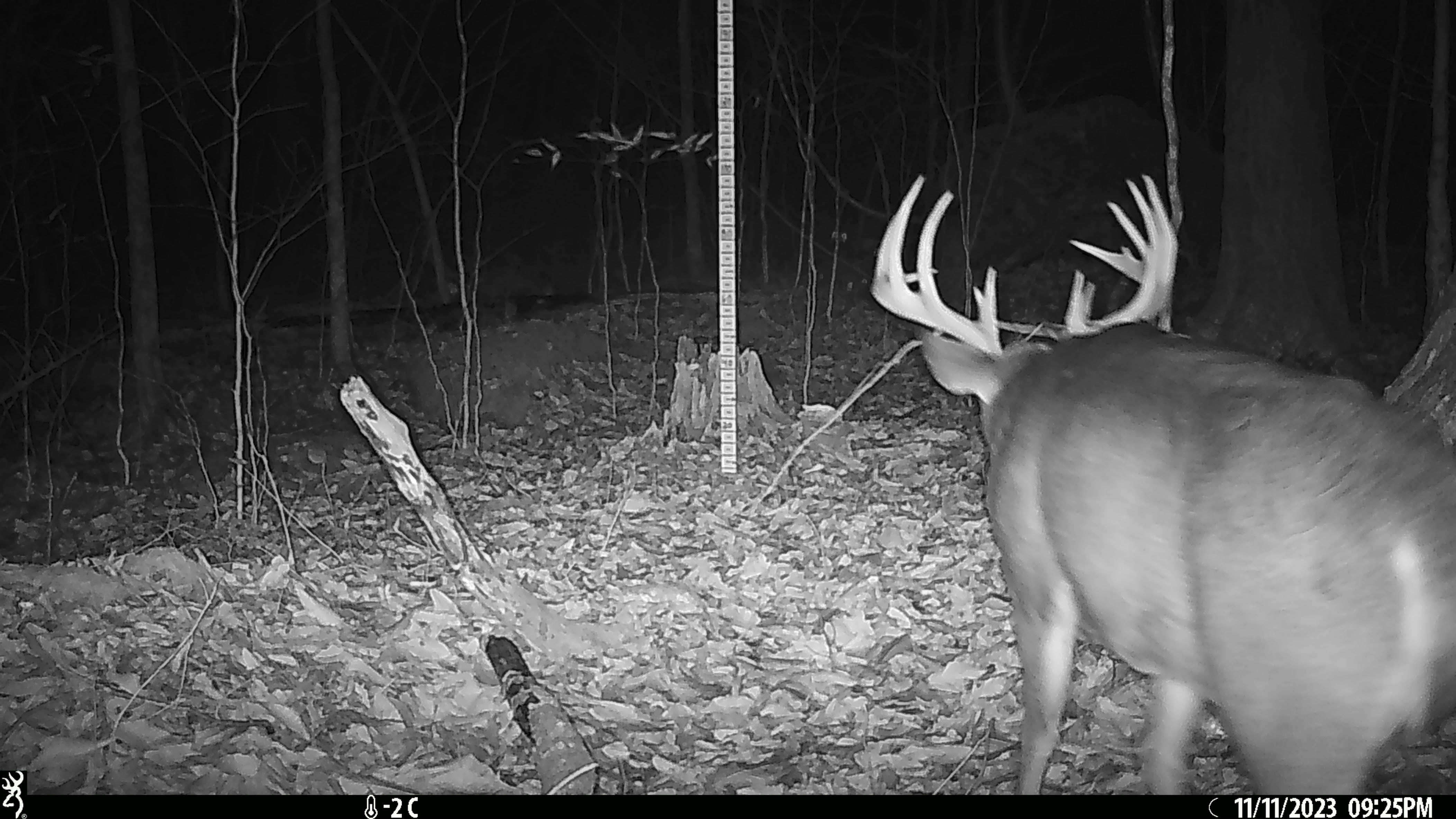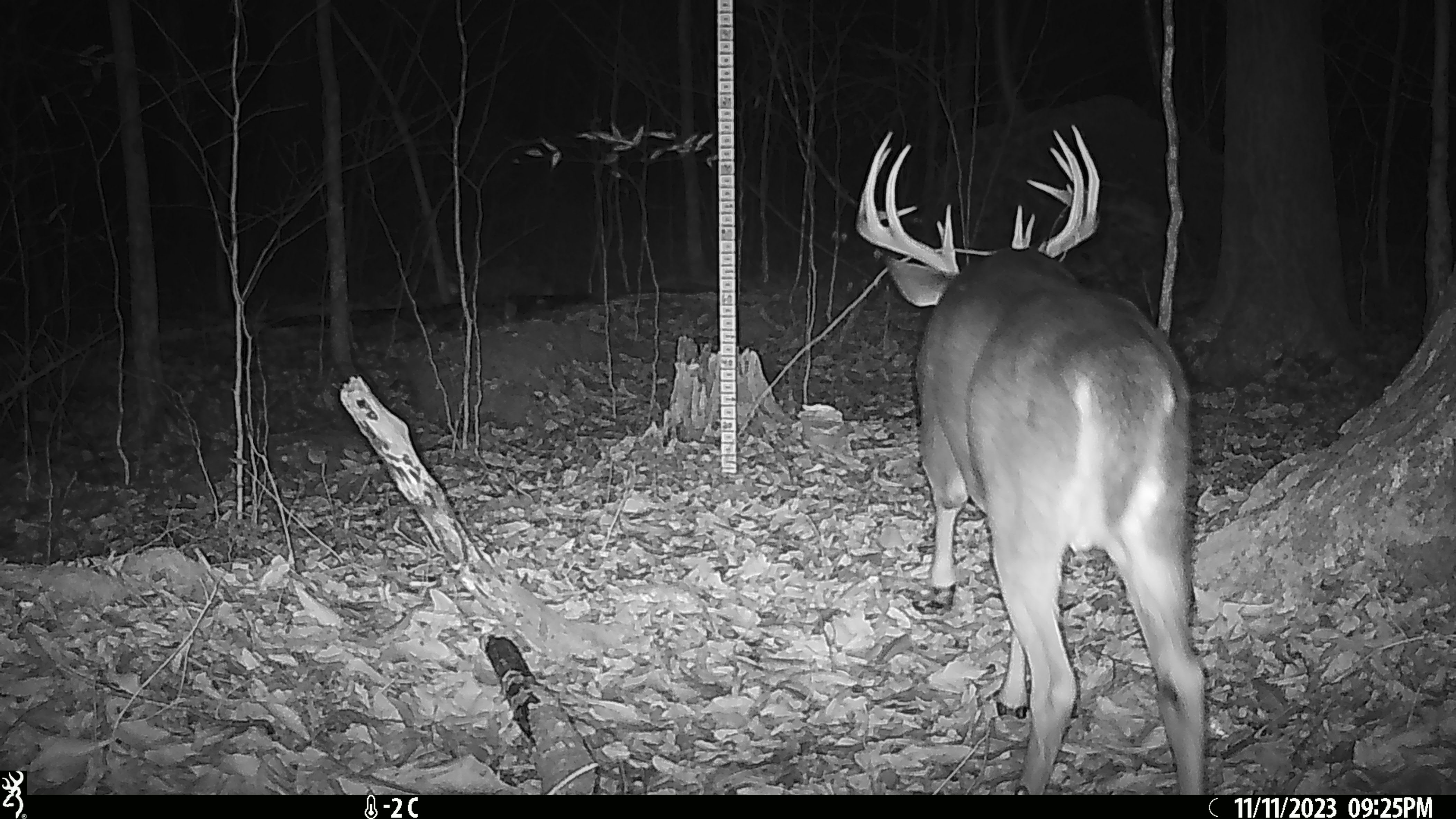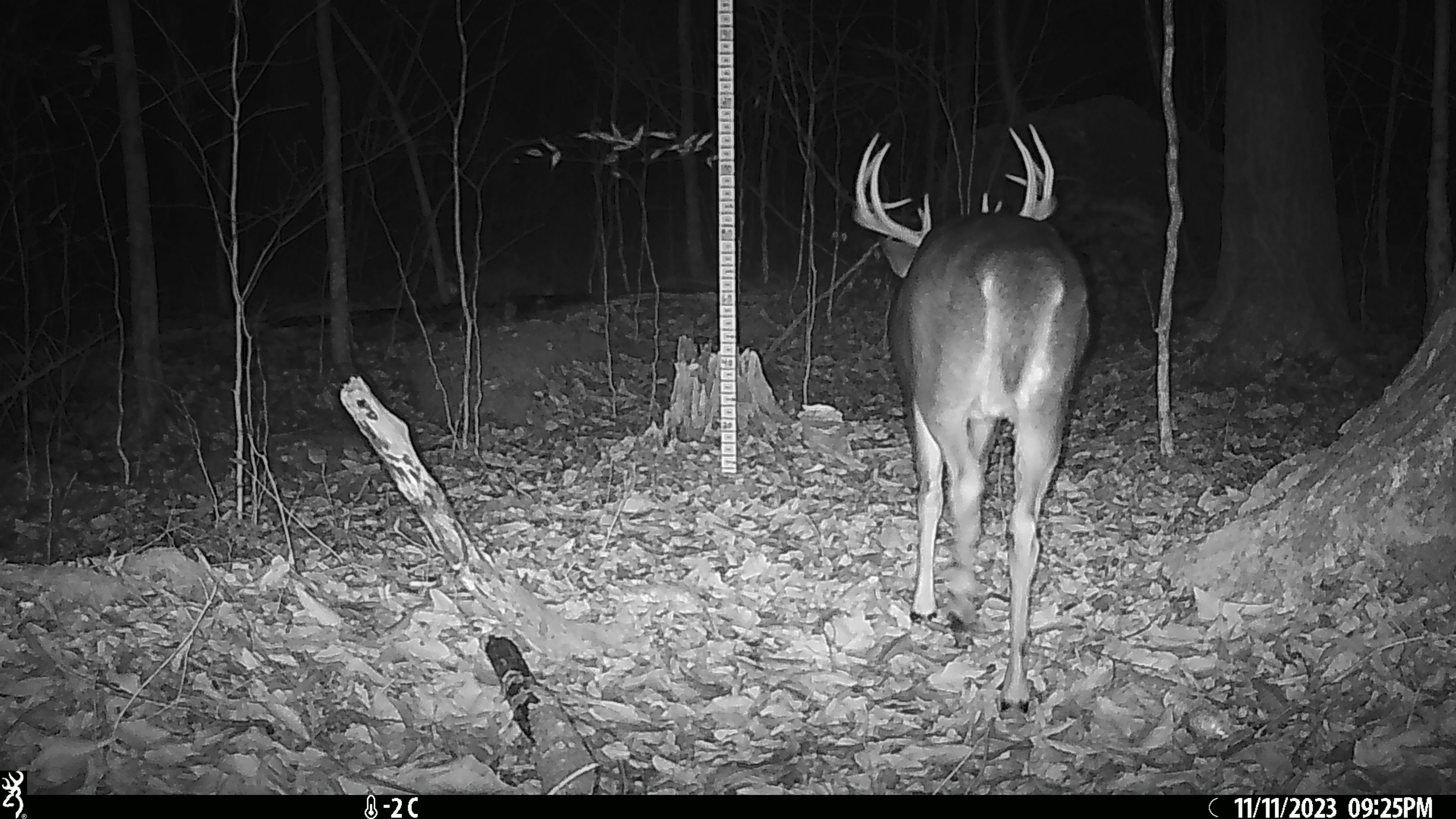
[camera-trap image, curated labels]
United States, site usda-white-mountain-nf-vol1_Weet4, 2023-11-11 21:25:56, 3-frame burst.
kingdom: Animalia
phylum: Chordata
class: Mammalia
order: Artiodactyla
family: Cervidae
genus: Odocoileus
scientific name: Odocoileus virginianus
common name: white-tailed deer